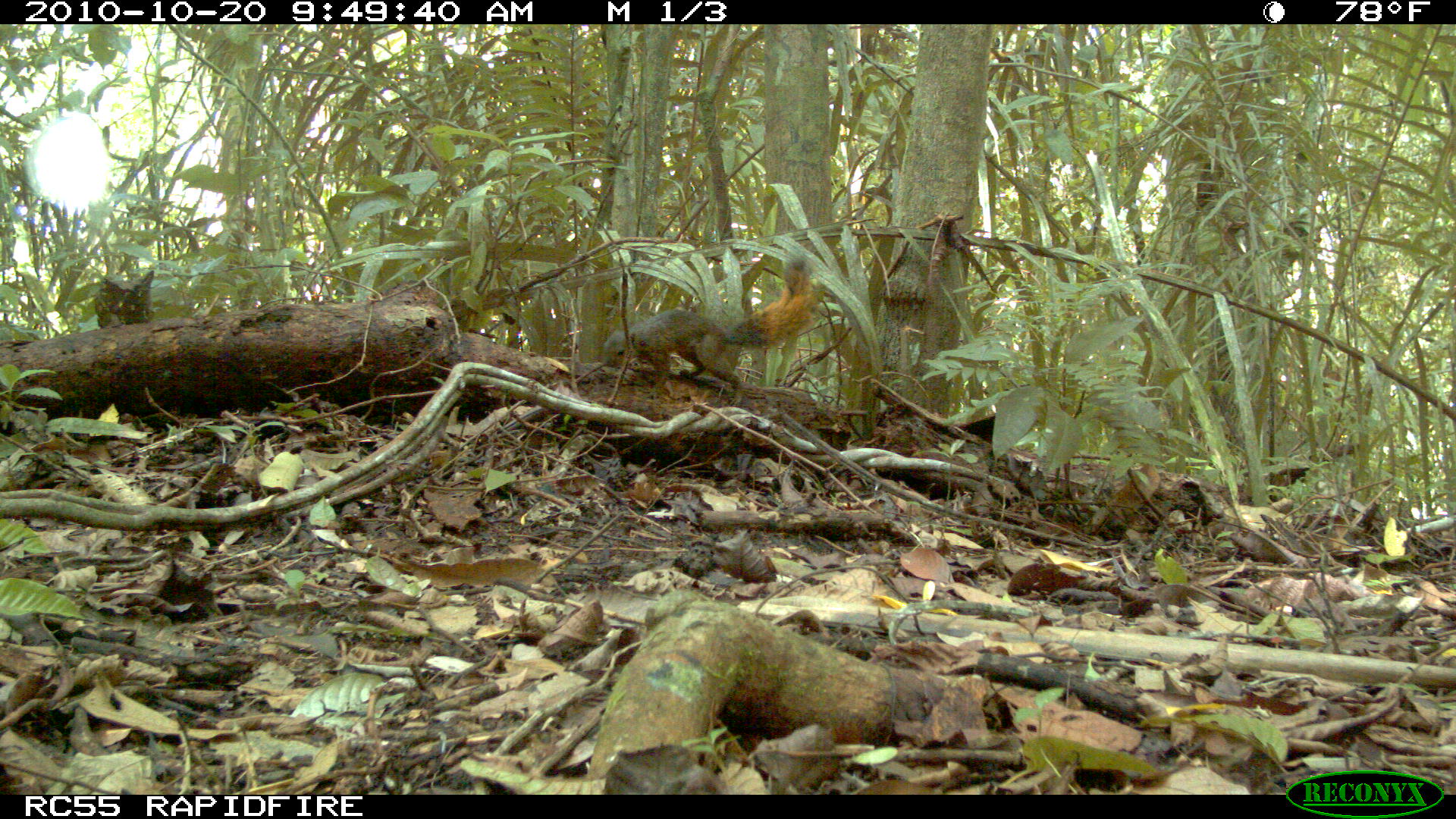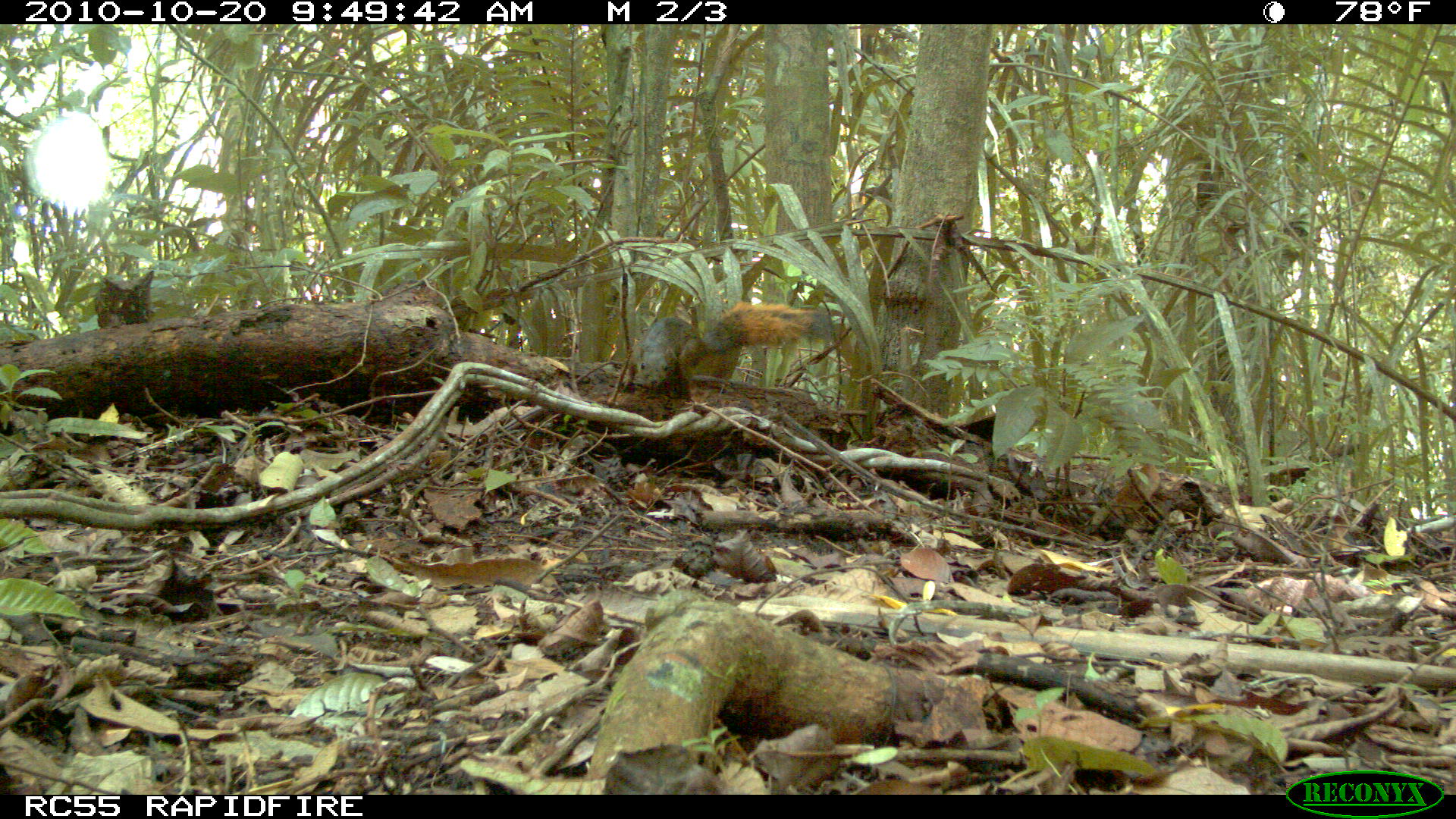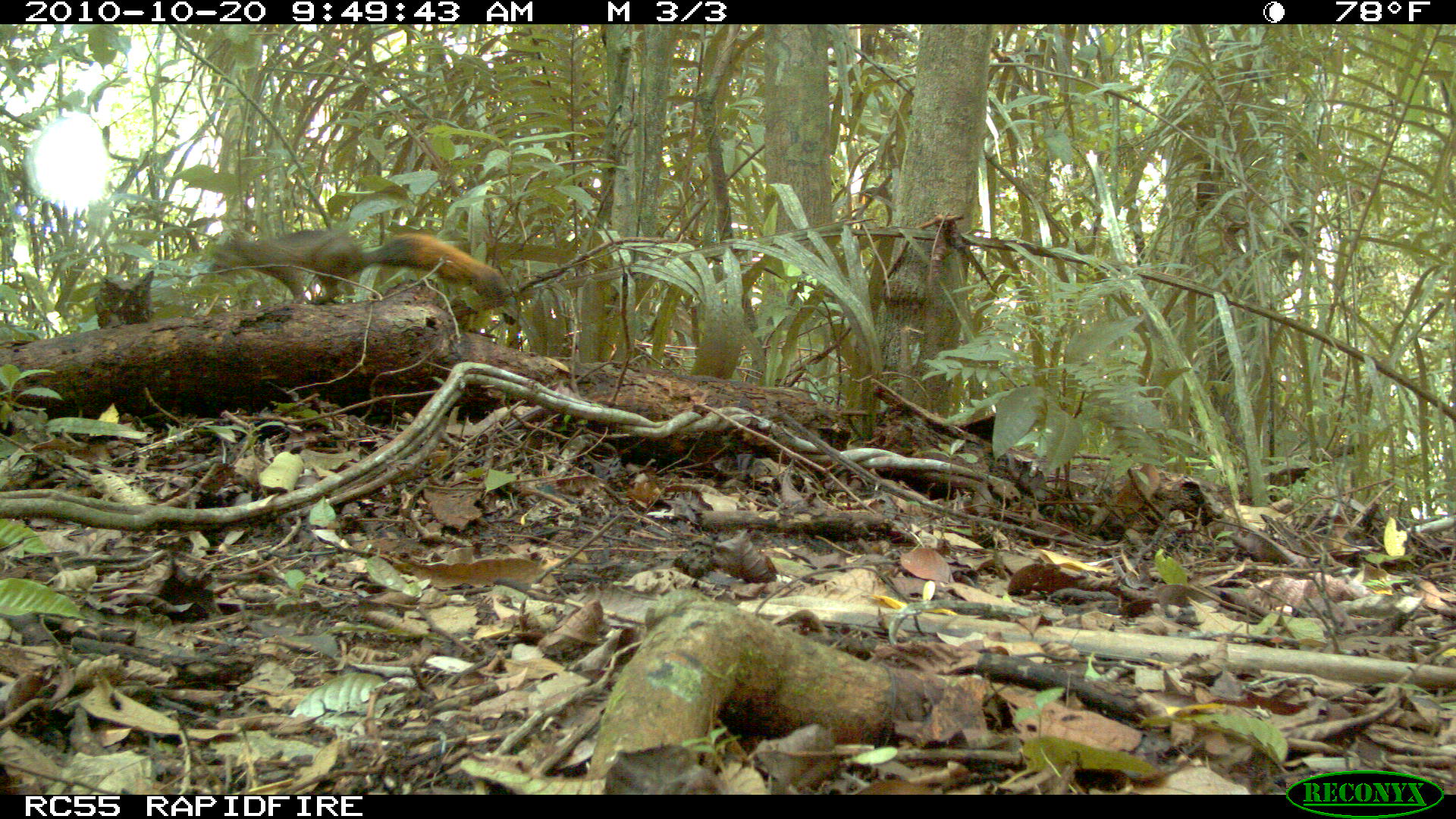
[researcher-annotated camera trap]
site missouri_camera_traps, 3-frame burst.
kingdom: Animalia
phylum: Chordata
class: Mammalia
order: Rodentia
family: Sciuridae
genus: Tamiasciurus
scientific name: Tamiasciurus hudsonicus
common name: red squirrel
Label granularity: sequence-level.